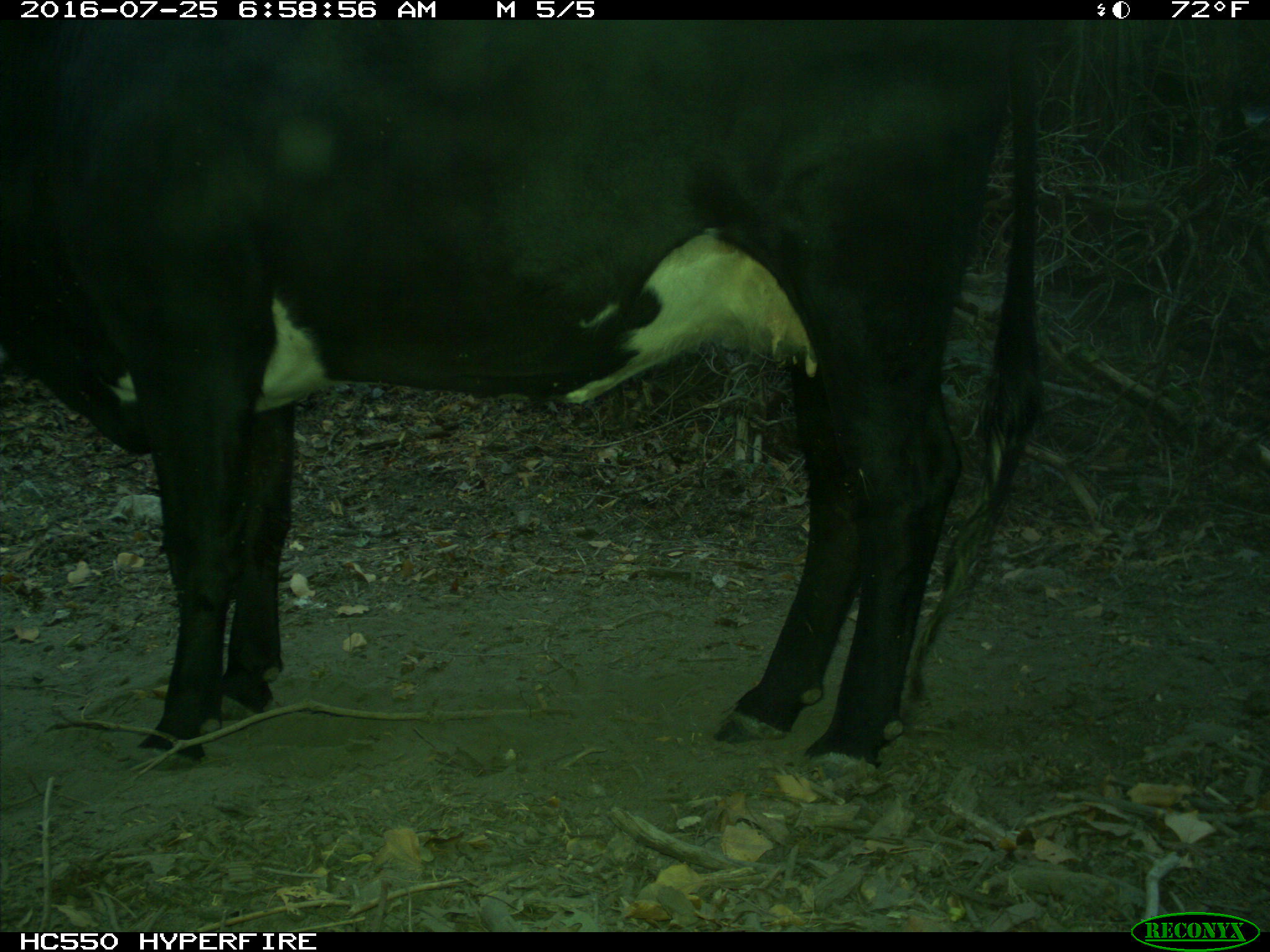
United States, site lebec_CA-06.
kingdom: Animalia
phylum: Chordata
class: Mammalia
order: Artiodactyla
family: Bovidae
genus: Bos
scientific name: Bos taurus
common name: domestic cow